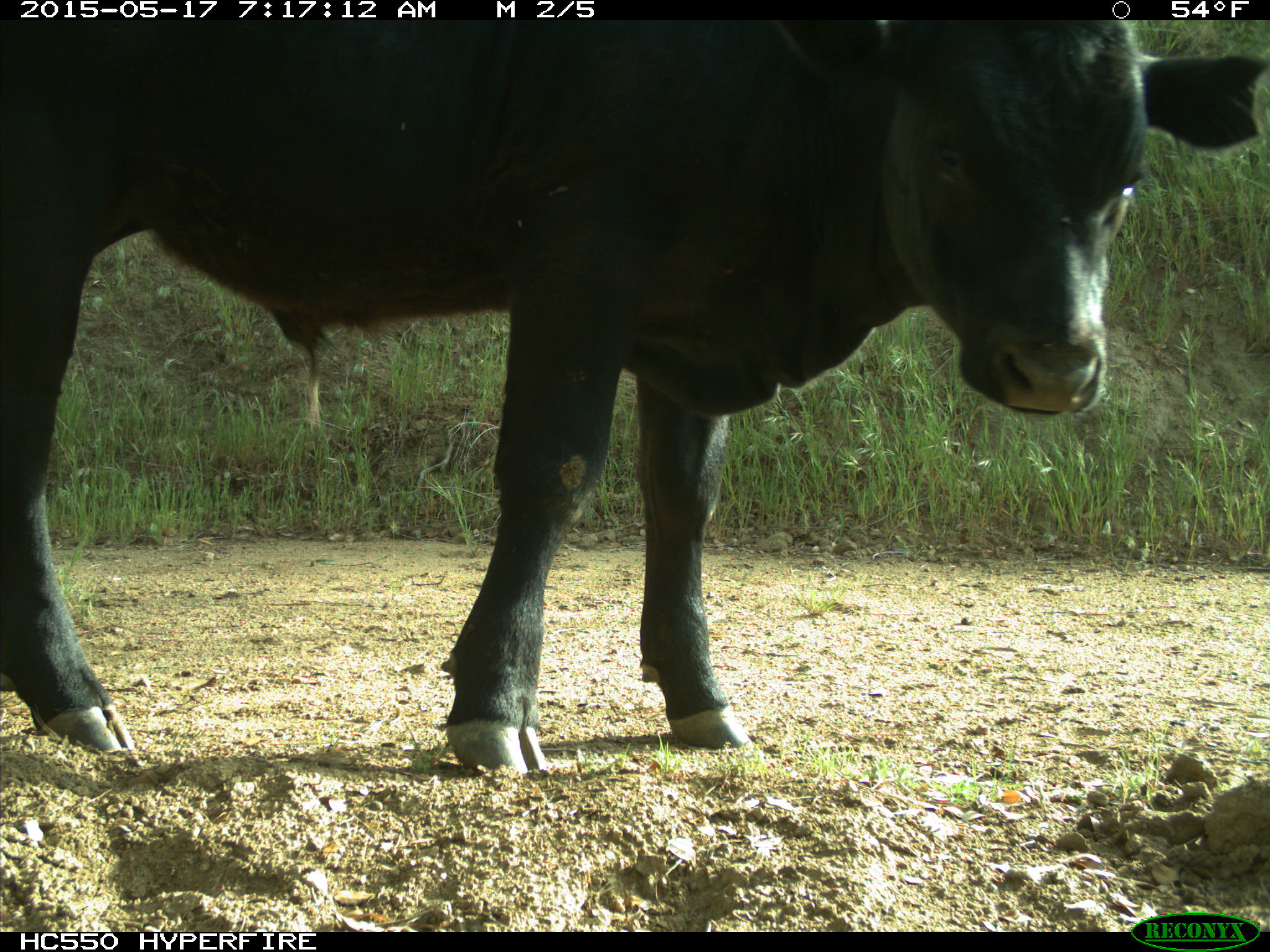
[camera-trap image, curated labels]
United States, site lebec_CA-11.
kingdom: Animalia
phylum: Chordata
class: Mammalia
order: Artiodactyla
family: Bovidae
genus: Bos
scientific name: Bos taurus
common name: domestic cow